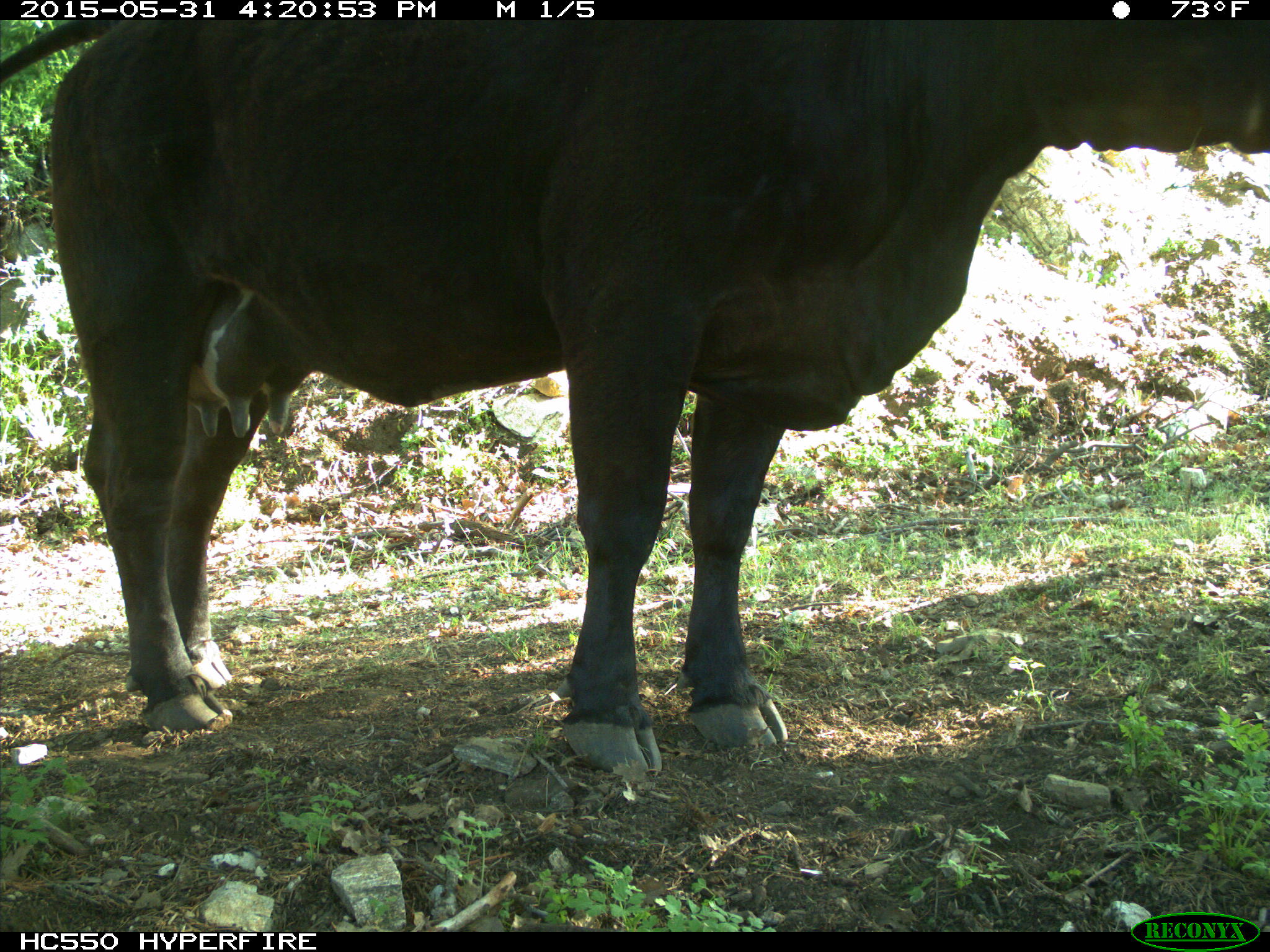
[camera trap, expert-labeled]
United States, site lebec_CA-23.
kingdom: Animalia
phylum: Chordata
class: Mammalia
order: Artiodactyla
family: Bovidae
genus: Bos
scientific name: Bos taurus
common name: domestic cow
Bos taurus (domestic cow).